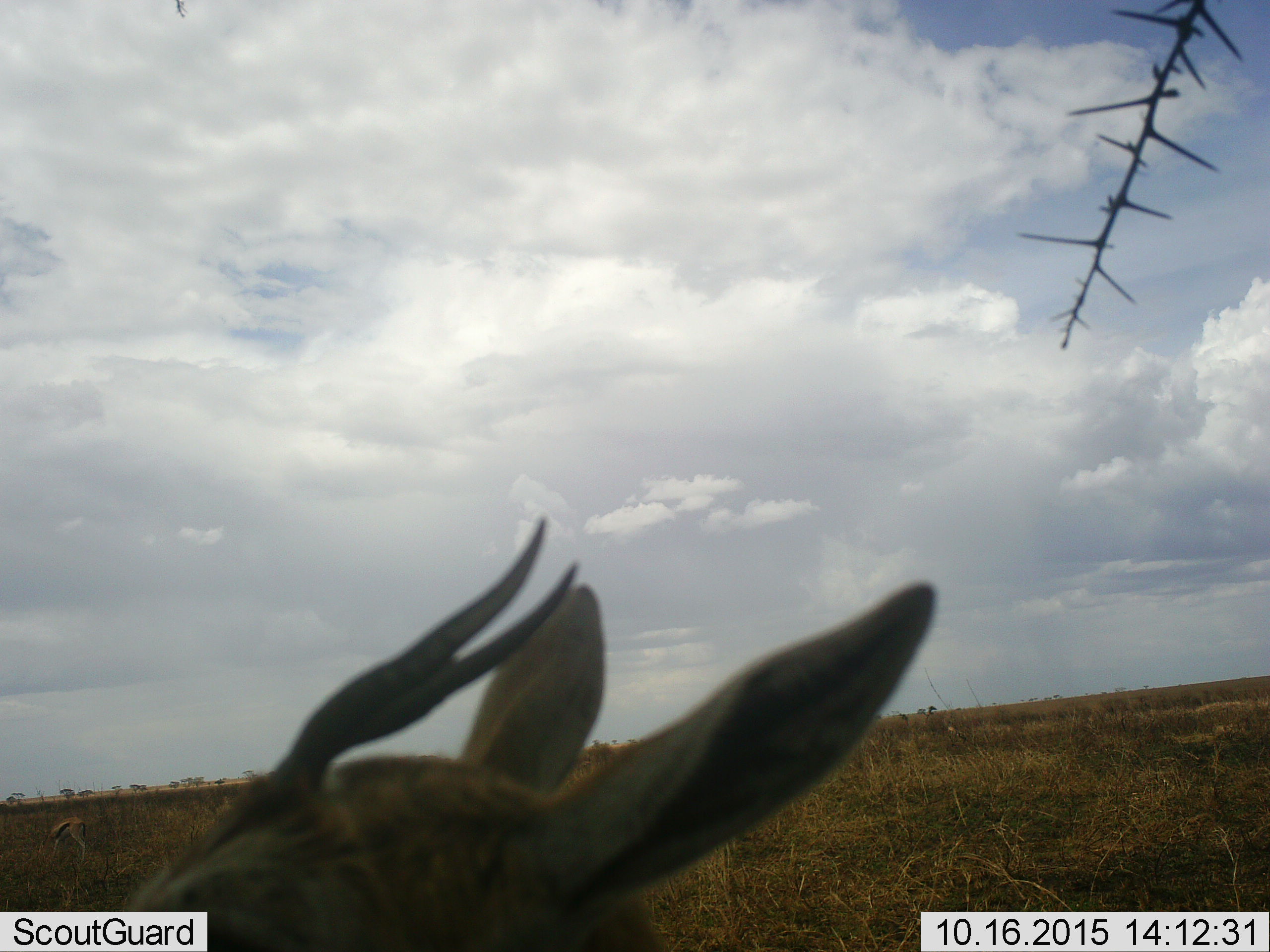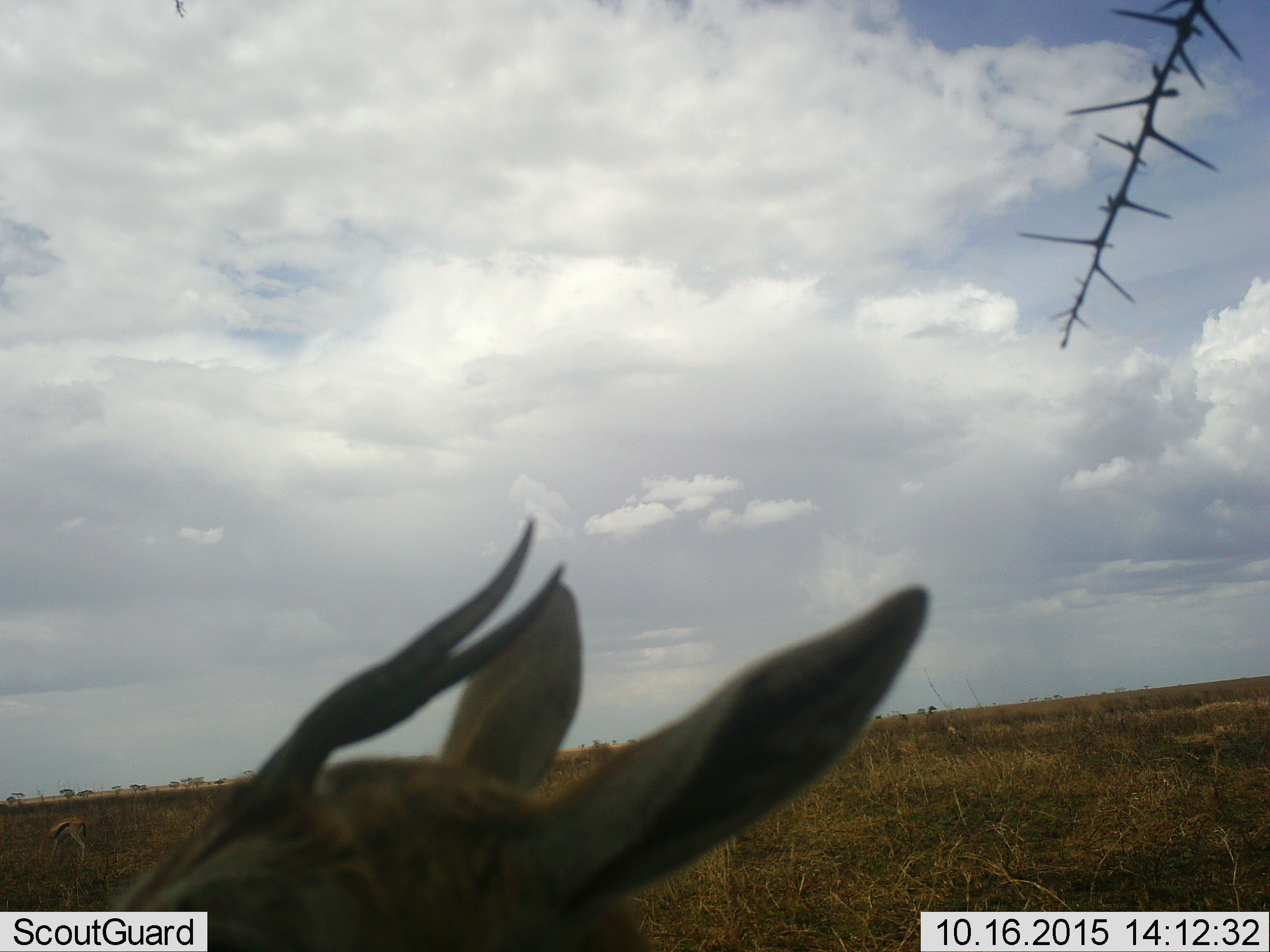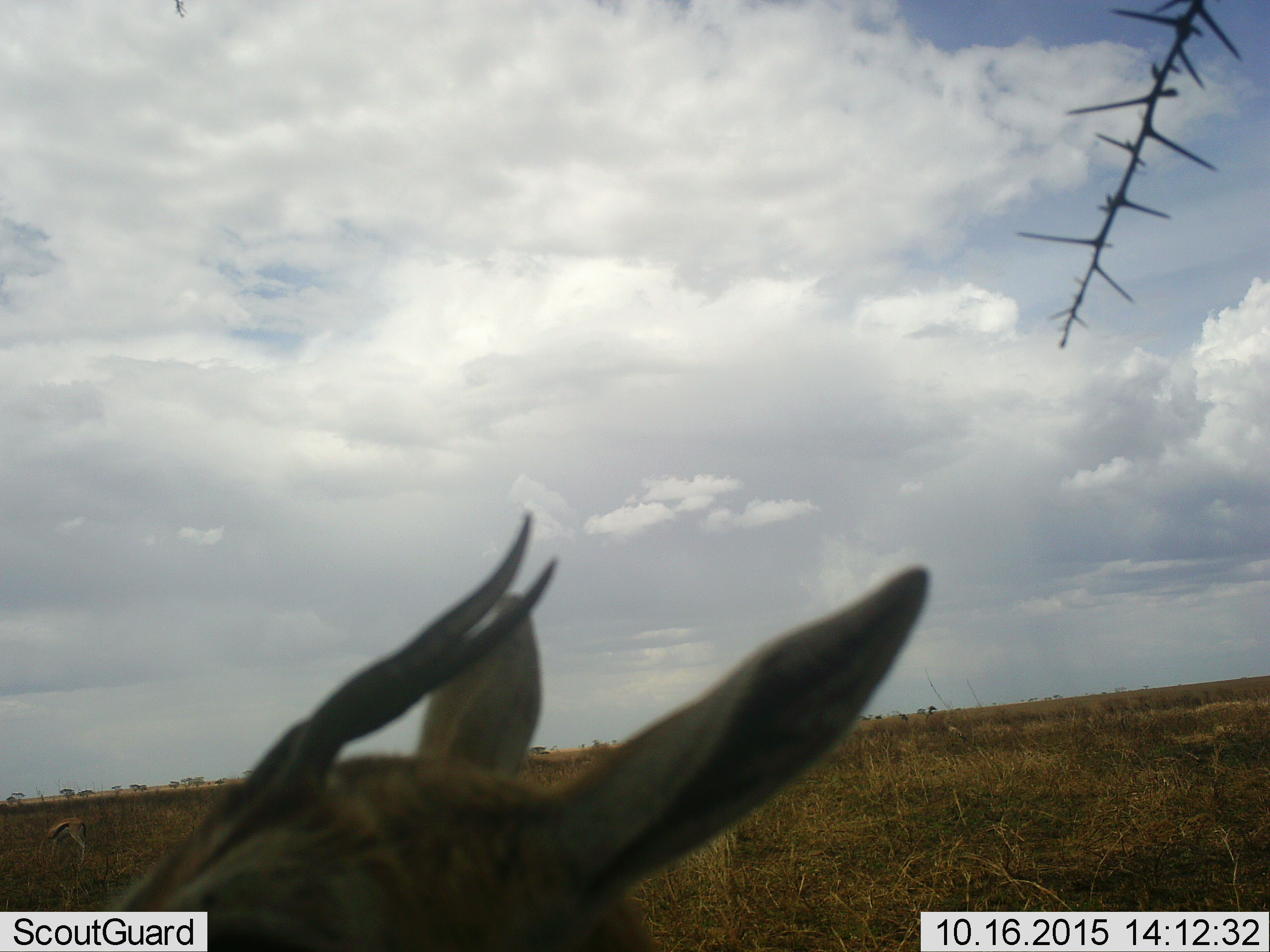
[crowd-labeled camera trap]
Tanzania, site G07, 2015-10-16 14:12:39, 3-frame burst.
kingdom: Animalia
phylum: Chordata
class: Mammalia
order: Artiodactyla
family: Bovidae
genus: Eudorcas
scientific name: Eudorcas thomsonii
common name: thomson's gazelle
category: gazellethomsons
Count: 2.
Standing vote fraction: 75%.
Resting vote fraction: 12%.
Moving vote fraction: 12%.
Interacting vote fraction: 0%.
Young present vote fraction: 0%.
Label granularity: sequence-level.